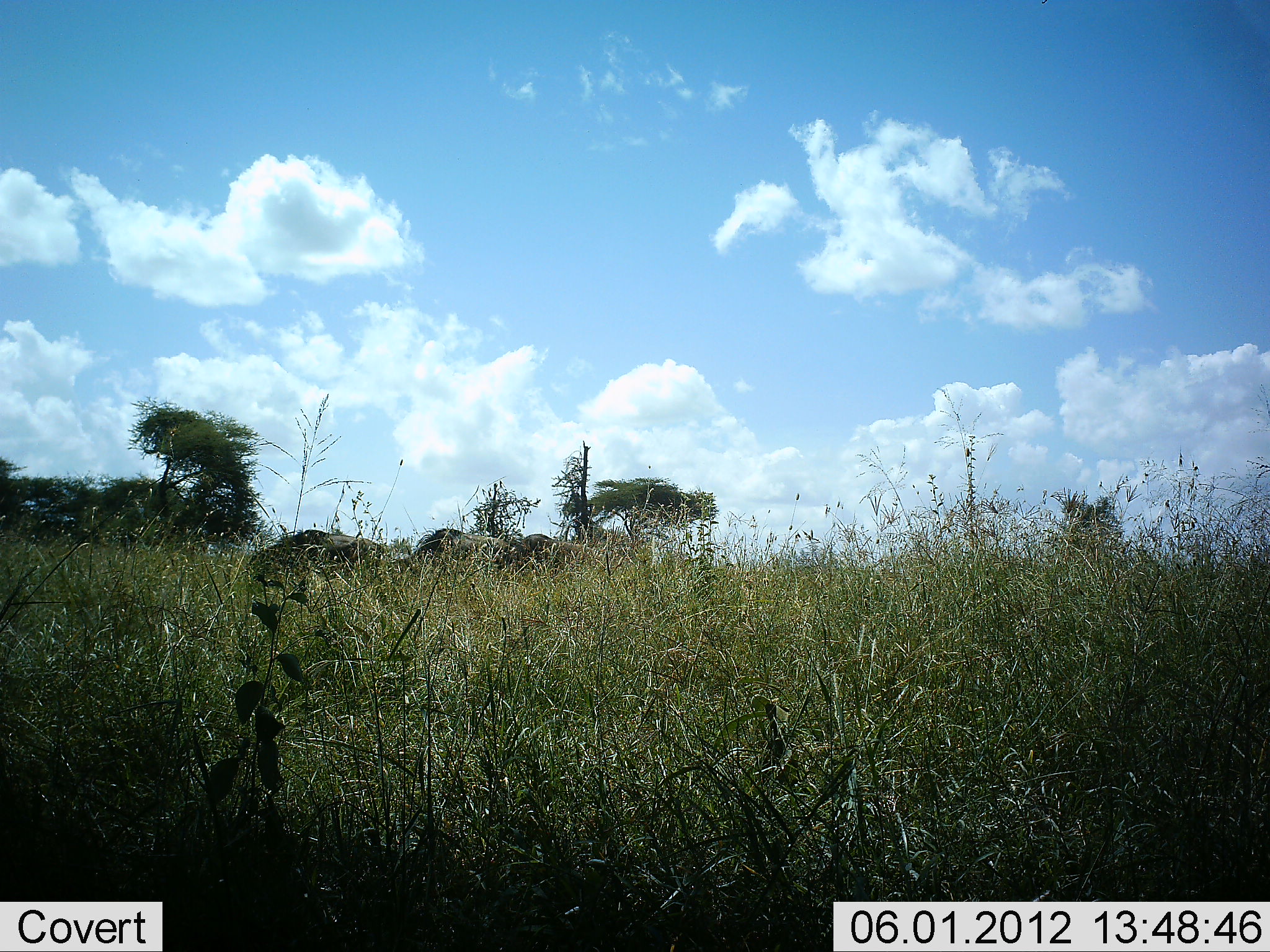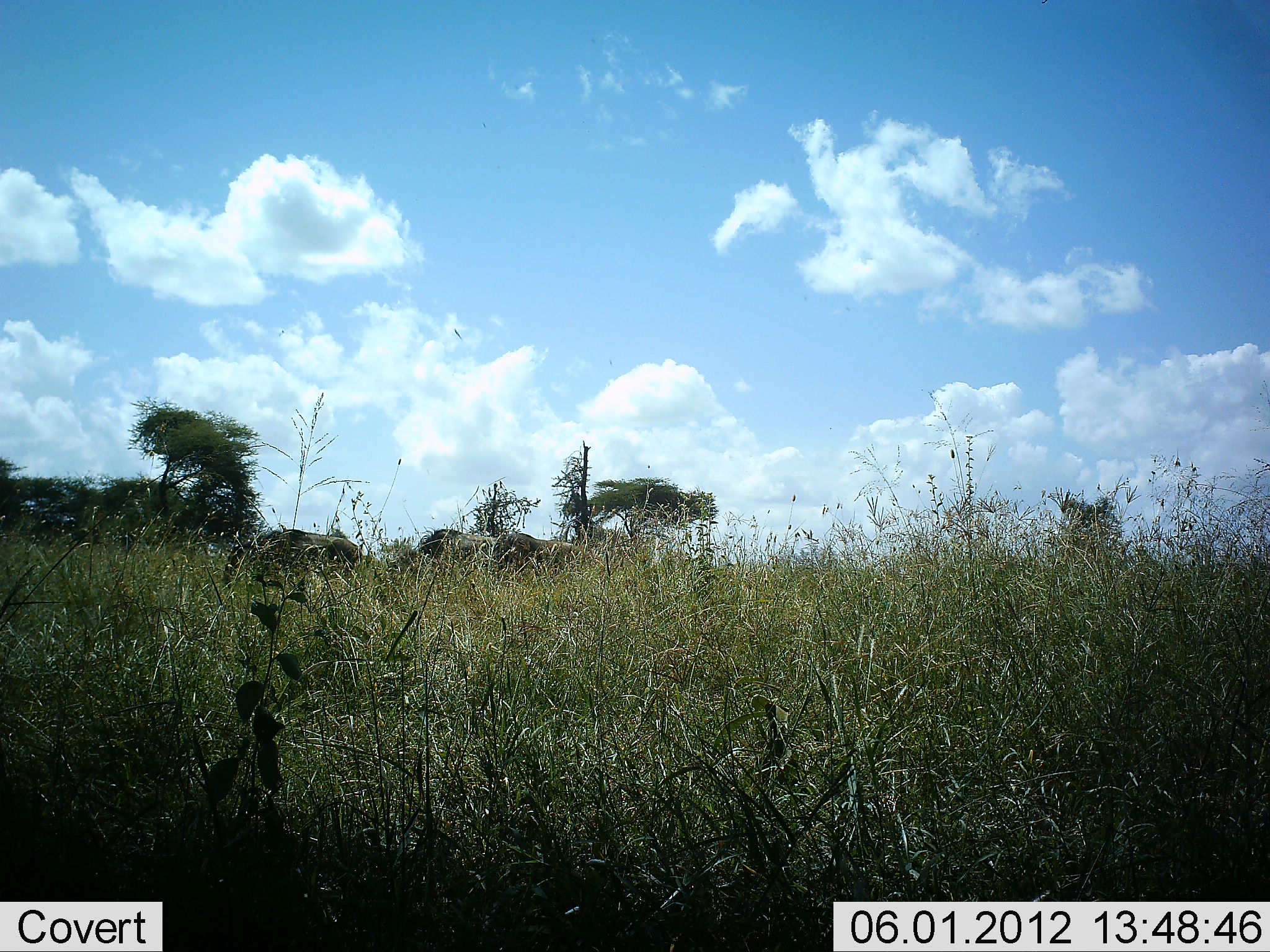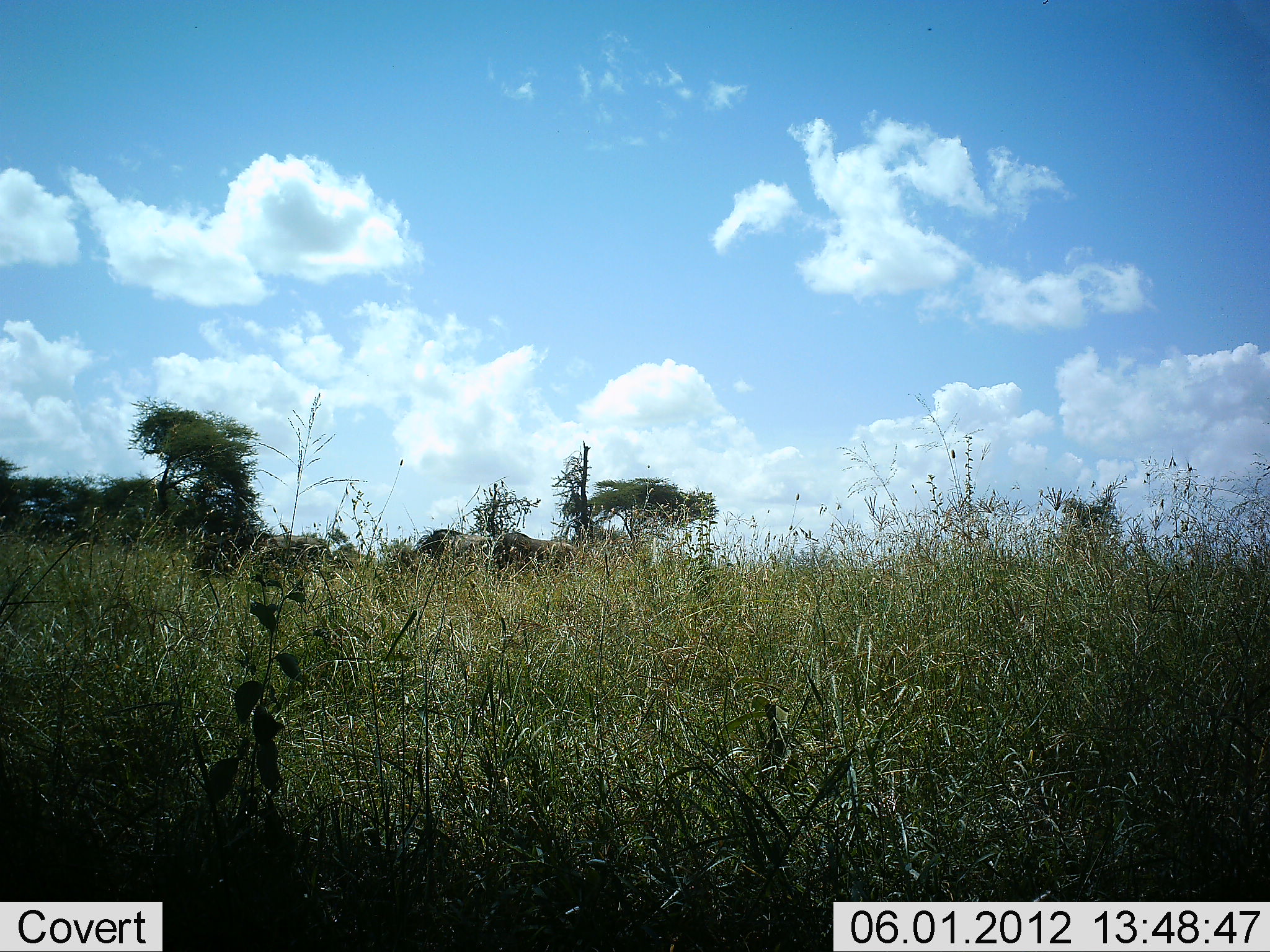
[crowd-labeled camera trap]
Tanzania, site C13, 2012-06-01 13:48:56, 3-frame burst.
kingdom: Animalia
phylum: Chordata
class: Mammalia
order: Artiodactyla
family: Bovidae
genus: Connochaetes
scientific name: Connochaetes taurinus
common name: blue wildebeest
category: wildebeest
Wildebeest (blue wildebeest) (Connochaetes taurinus), count 3. Behavior (volunteer vote fractions): standing 9%, resting 0%, moving 73%, interacting 0%. Young present (vote fraction): 0%. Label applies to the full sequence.